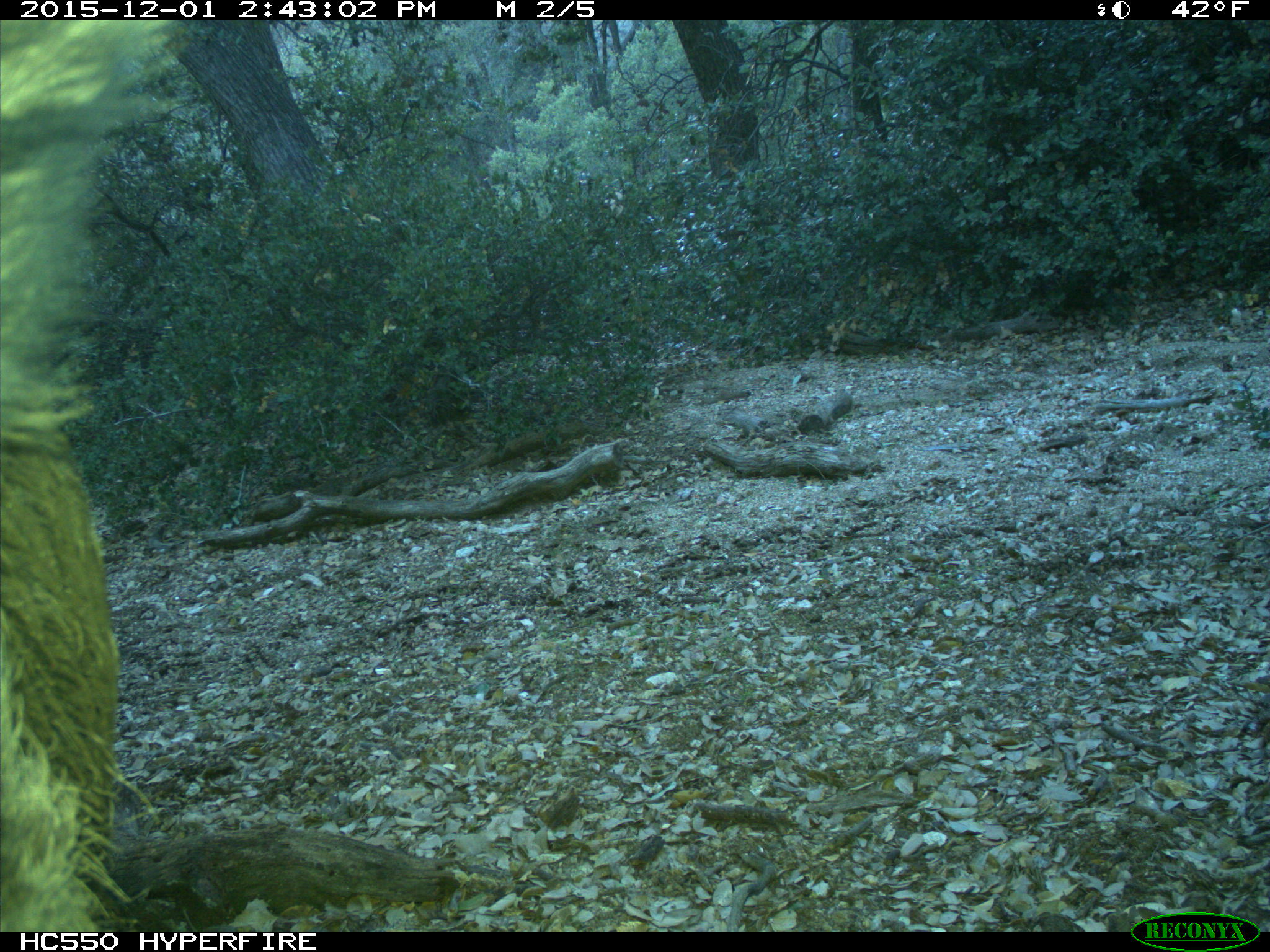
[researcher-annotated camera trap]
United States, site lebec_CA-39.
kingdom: Animalia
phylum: Chordata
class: Mammalia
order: Artiodactyla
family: Suidae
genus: Sus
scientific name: Sus scrofa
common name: wild boar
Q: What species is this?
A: Sus scrofa (wild boar).